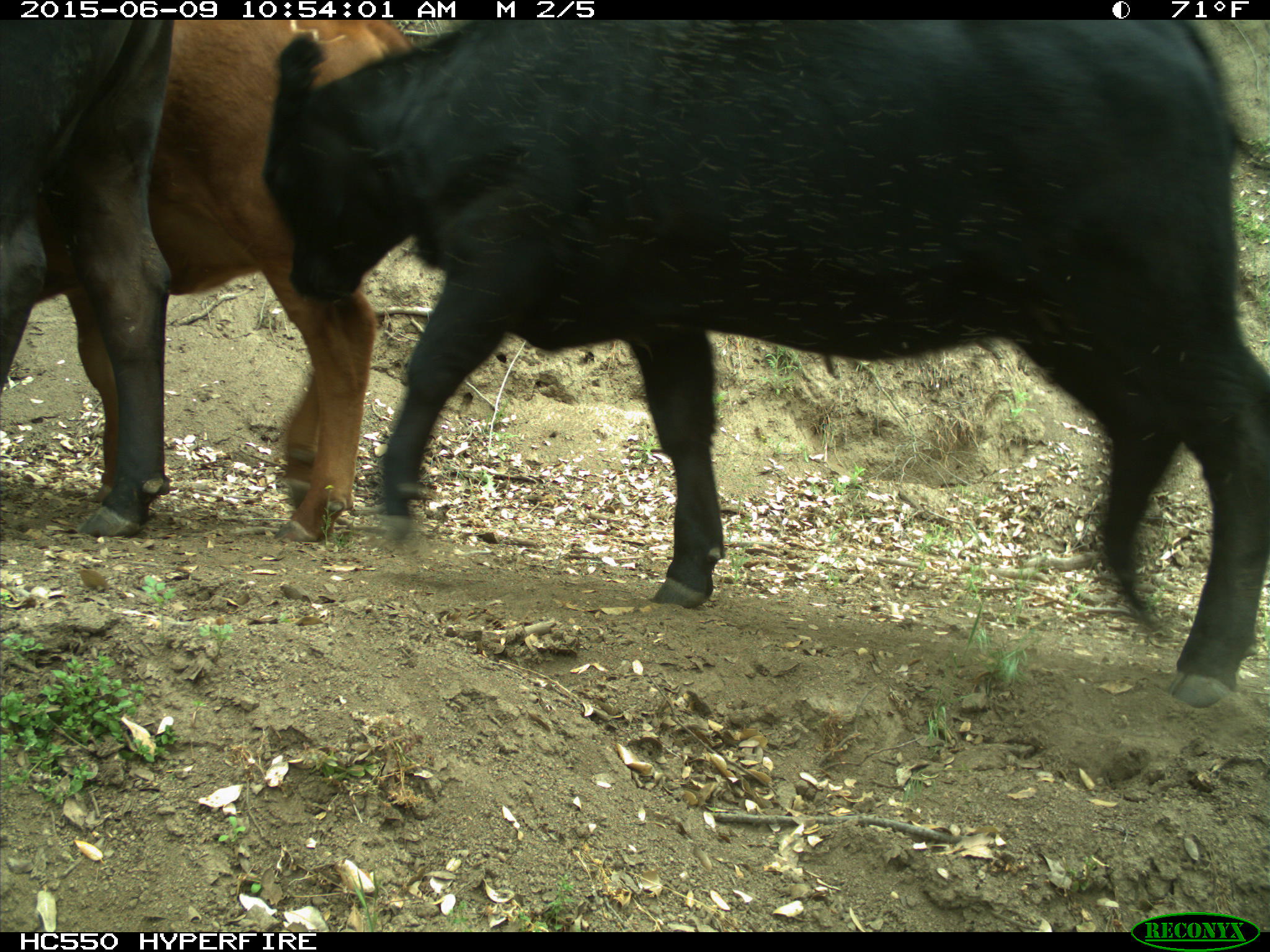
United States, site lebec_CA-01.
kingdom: Animalia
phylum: Chordata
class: Mammalia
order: Artiodactyla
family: Bovidae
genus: Bos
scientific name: Bos taurus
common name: domestic cow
Bos taurus (domestic cow).